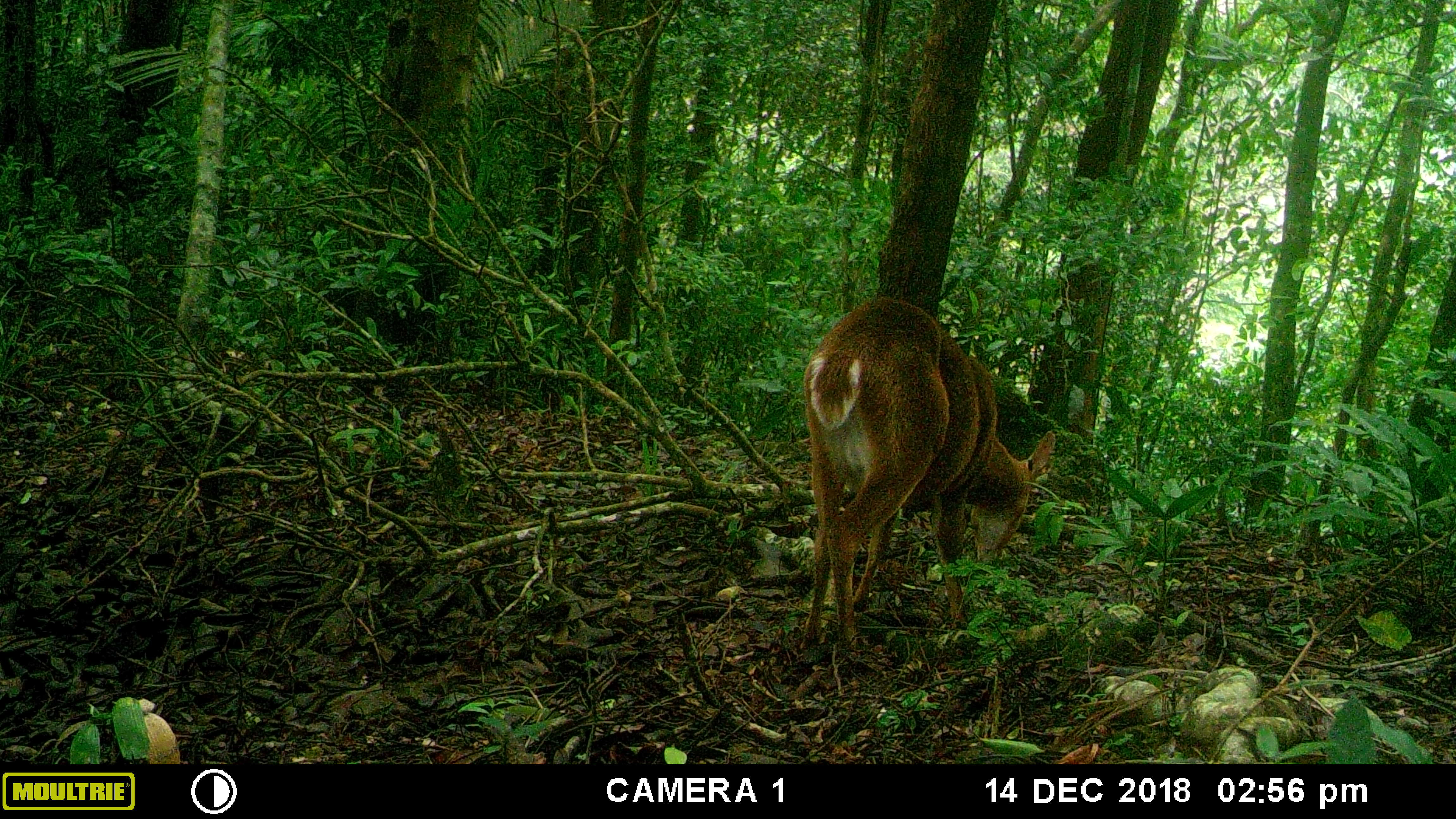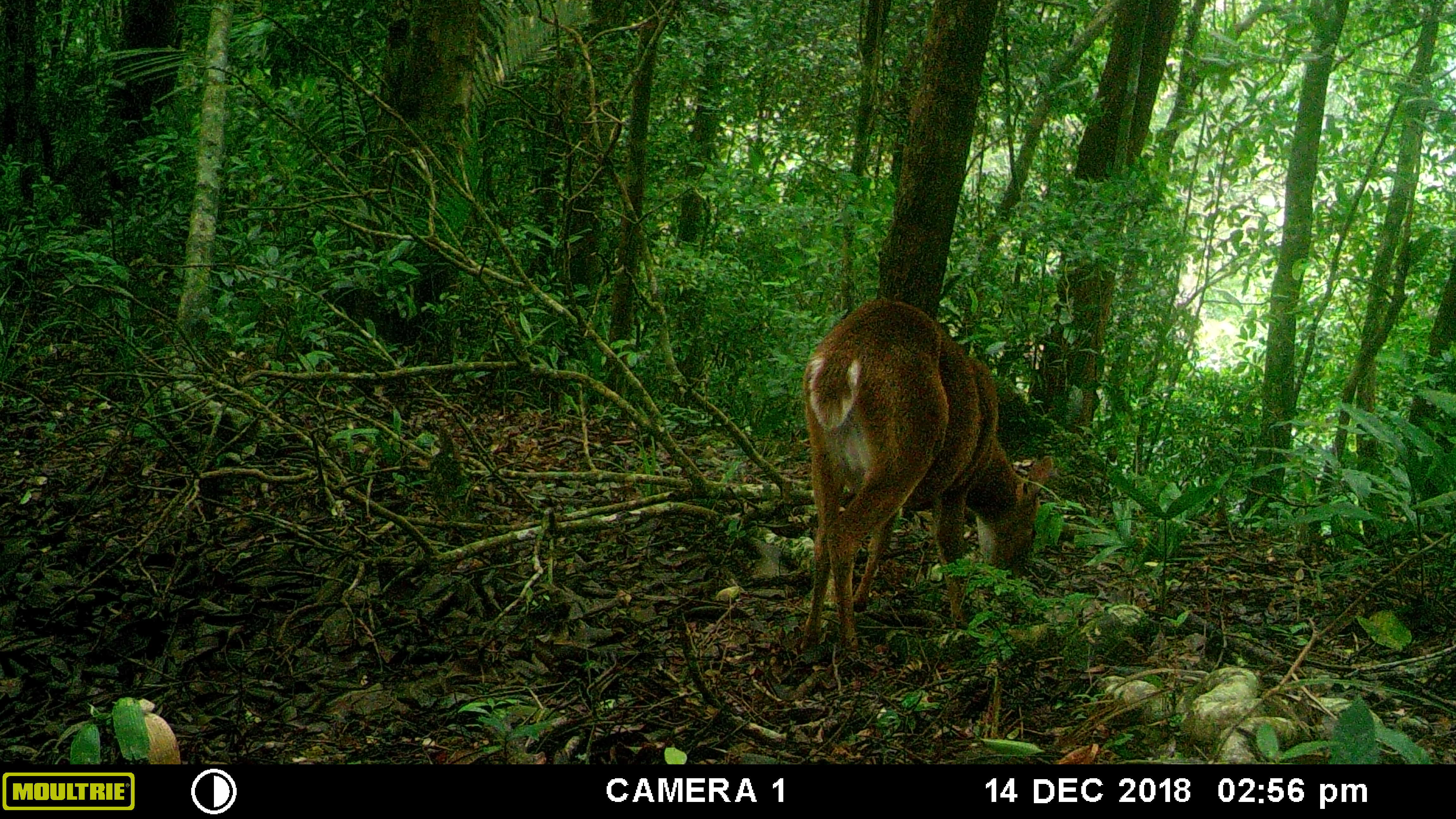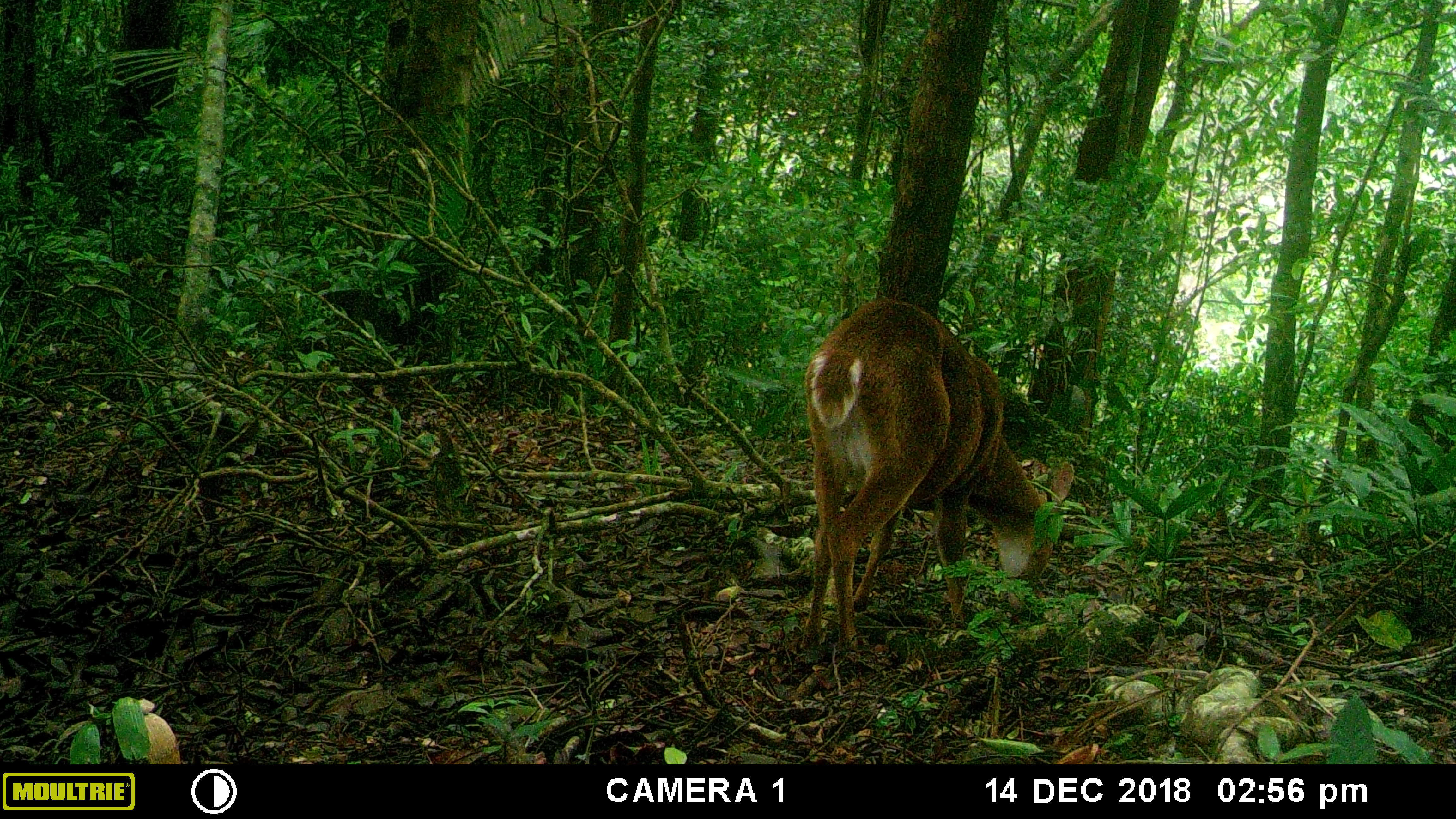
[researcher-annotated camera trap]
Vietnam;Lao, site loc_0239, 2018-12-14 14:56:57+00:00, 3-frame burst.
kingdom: Animalia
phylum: Chordata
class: Mammalia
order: Artiodactyla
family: Cervidae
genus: Muntiacus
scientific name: Muntiacus vuquangensis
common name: large-antlered muntjac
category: large antlered muntjac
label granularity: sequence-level